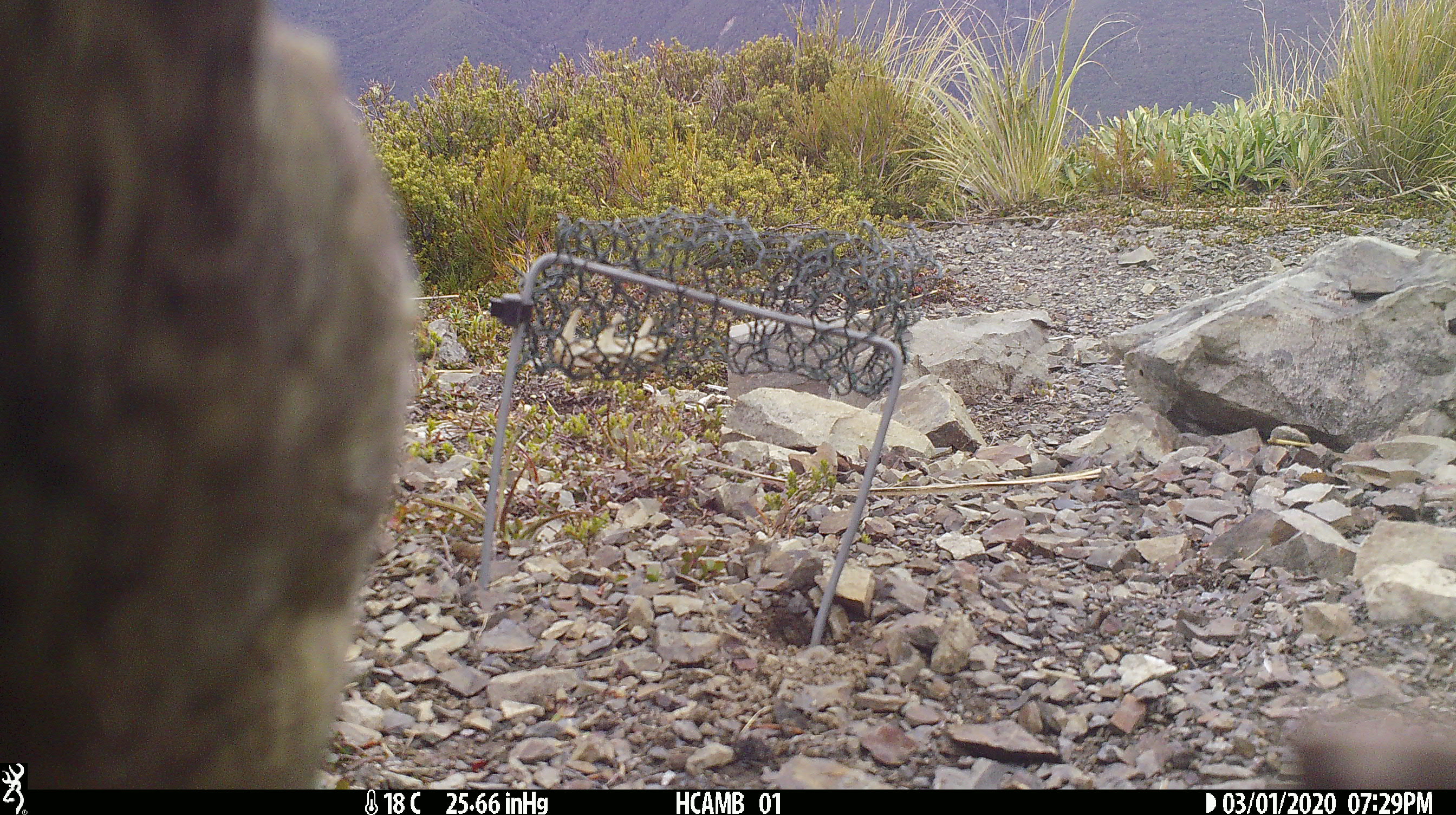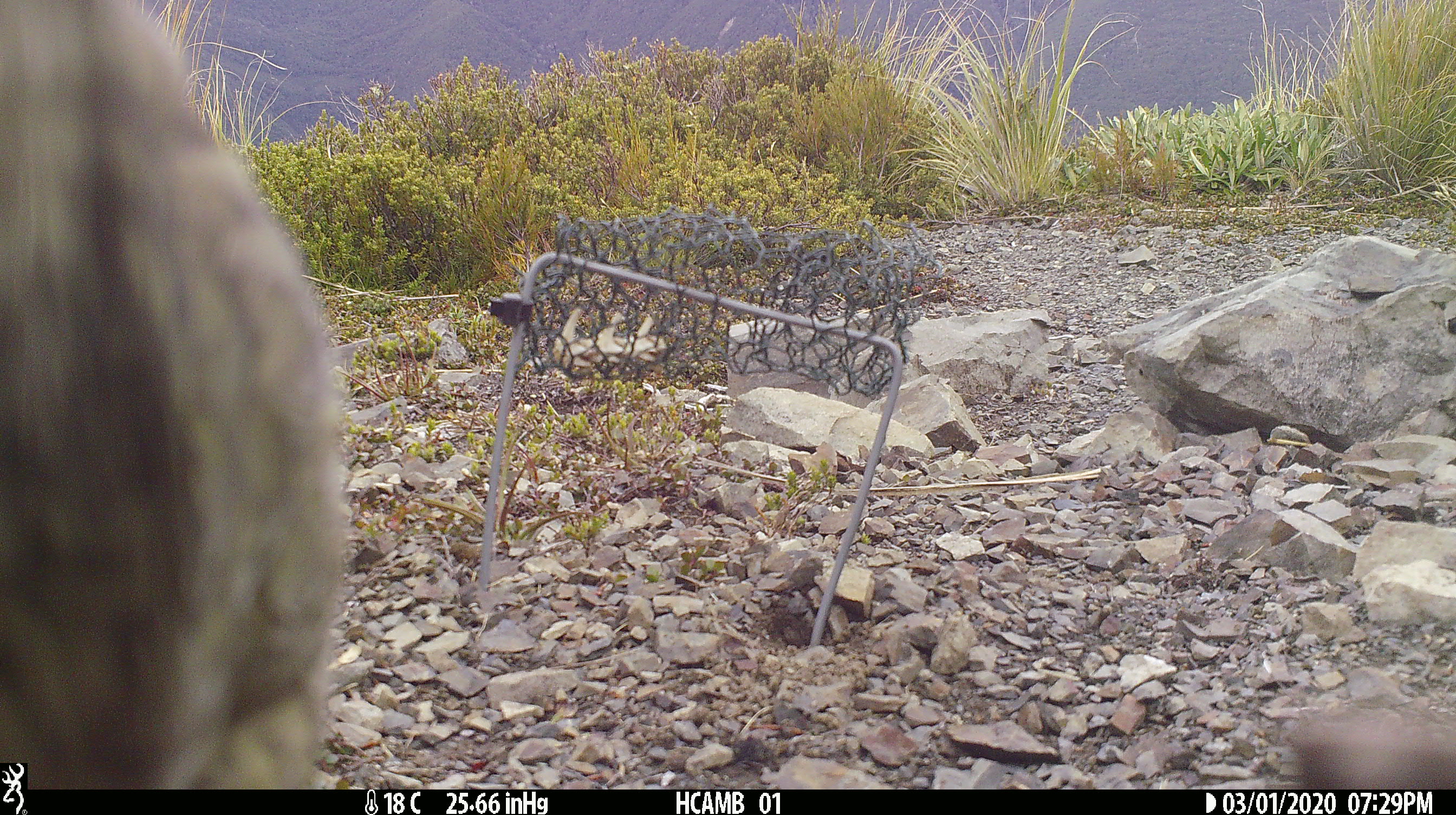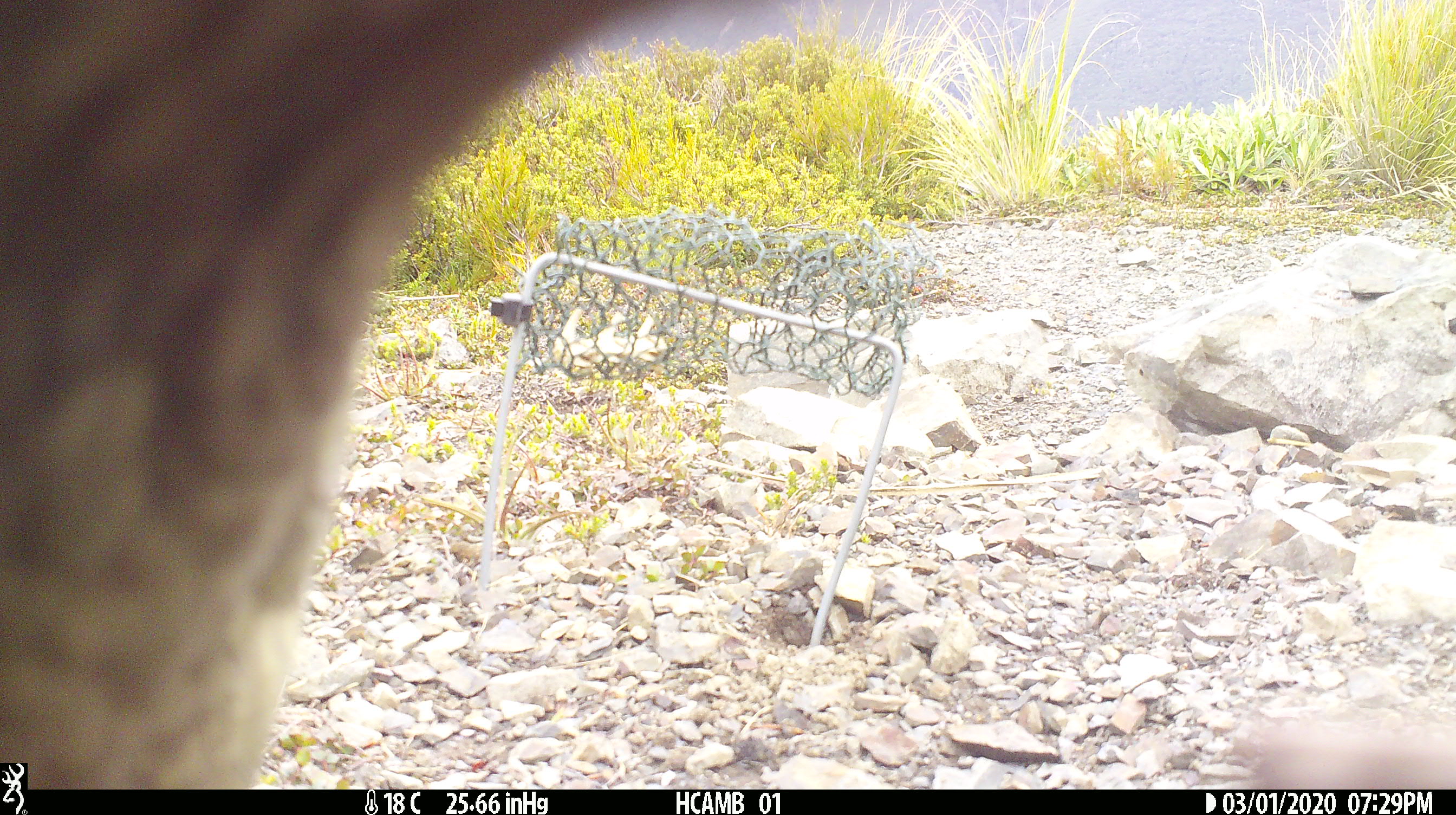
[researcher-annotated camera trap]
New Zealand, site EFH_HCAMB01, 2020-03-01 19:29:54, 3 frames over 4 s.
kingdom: Animalia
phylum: Chordata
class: Aves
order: Psittaciformes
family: Strigopidae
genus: Nestor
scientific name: Nestor notabilis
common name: kea